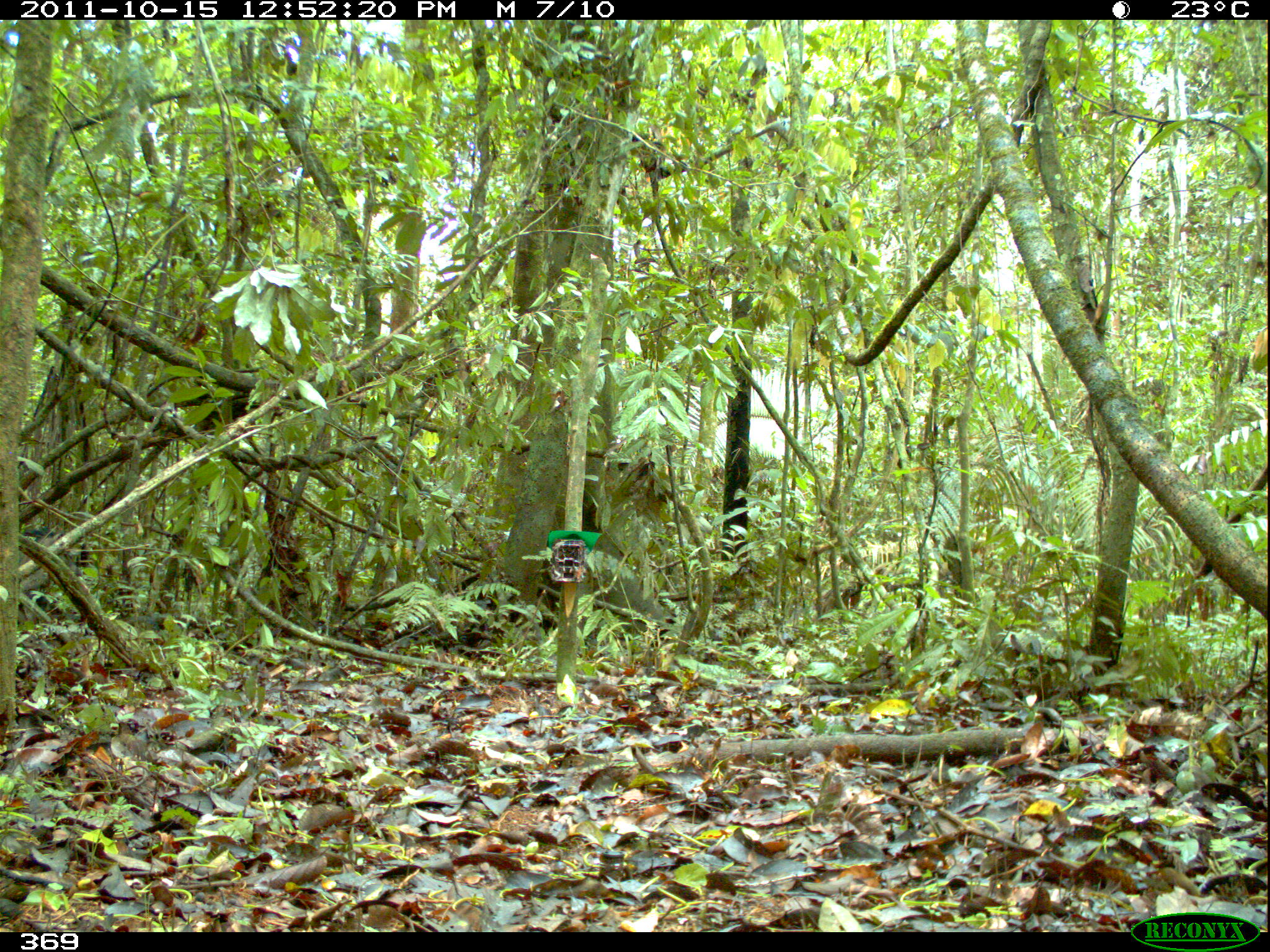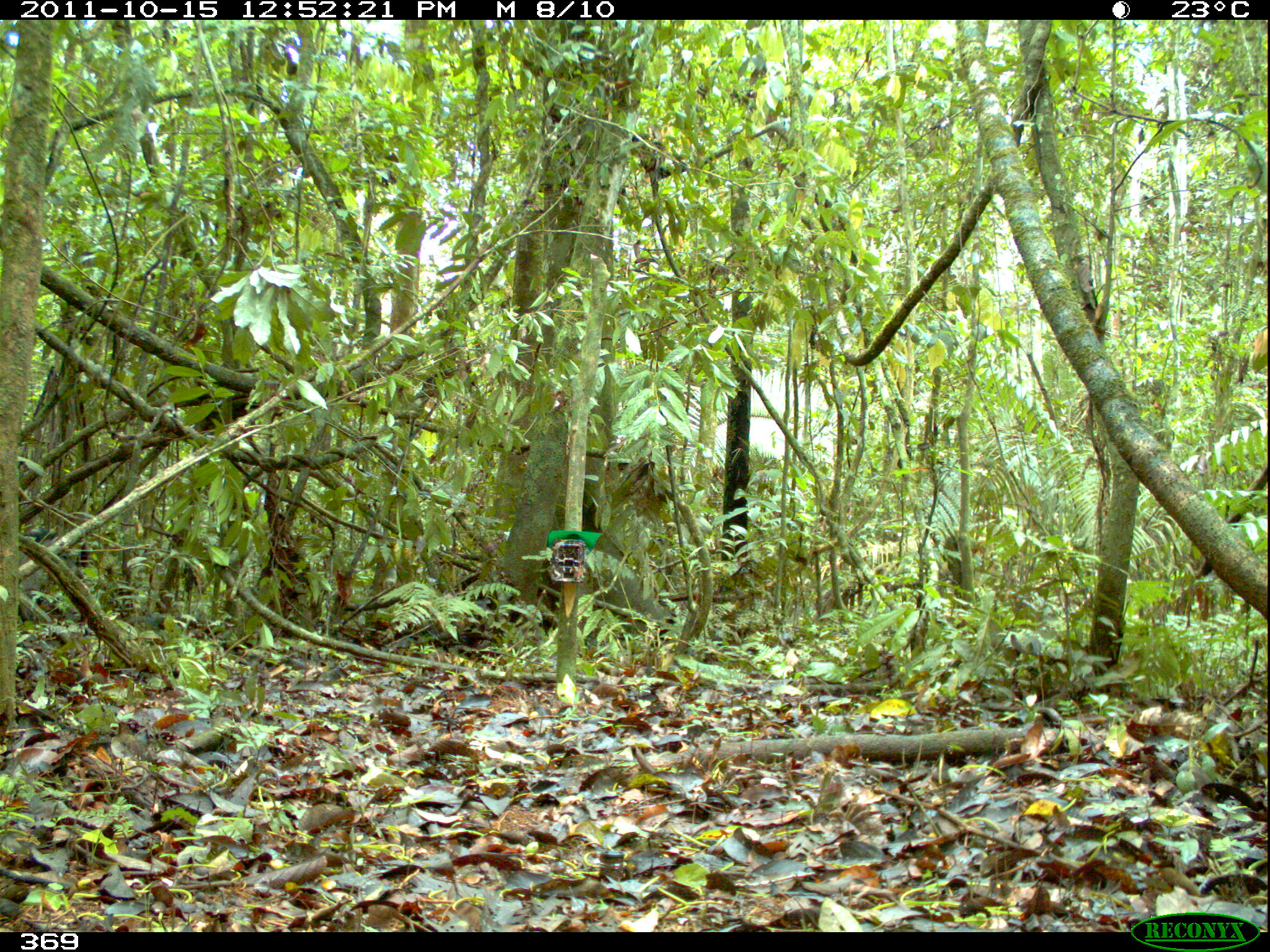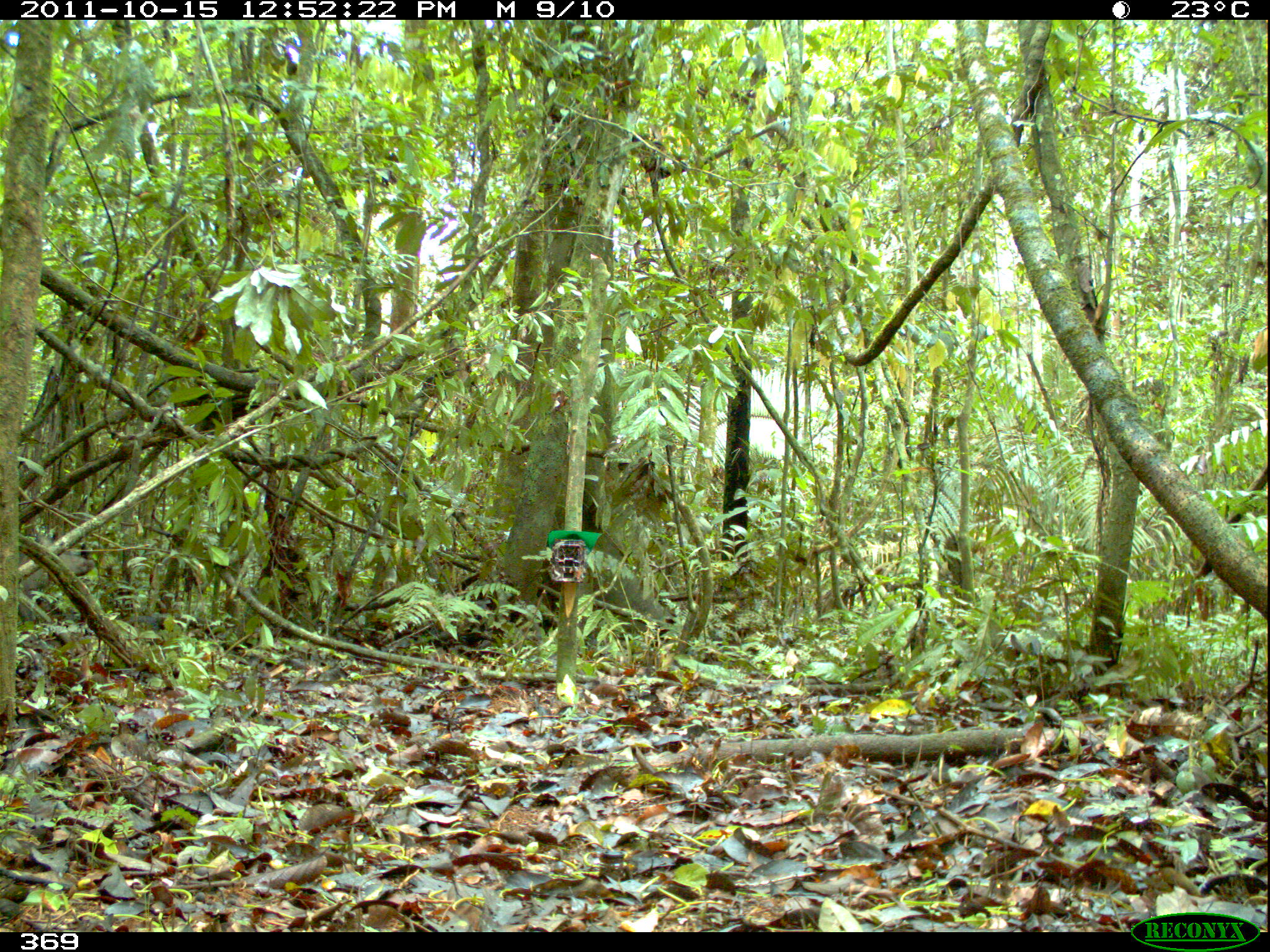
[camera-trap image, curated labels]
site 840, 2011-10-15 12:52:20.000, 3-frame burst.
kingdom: Animalia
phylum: Chordata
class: Mammalia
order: Artiodactyla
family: Tayassuidae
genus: Pecari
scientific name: Pecari tajacu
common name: collared peccary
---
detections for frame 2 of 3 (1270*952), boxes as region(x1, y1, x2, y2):
pecari tajacu: region(17, 530, 92, 629)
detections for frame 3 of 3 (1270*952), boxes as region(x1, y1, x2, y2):
pecari tajacu: region(17, 535, 90, 626)